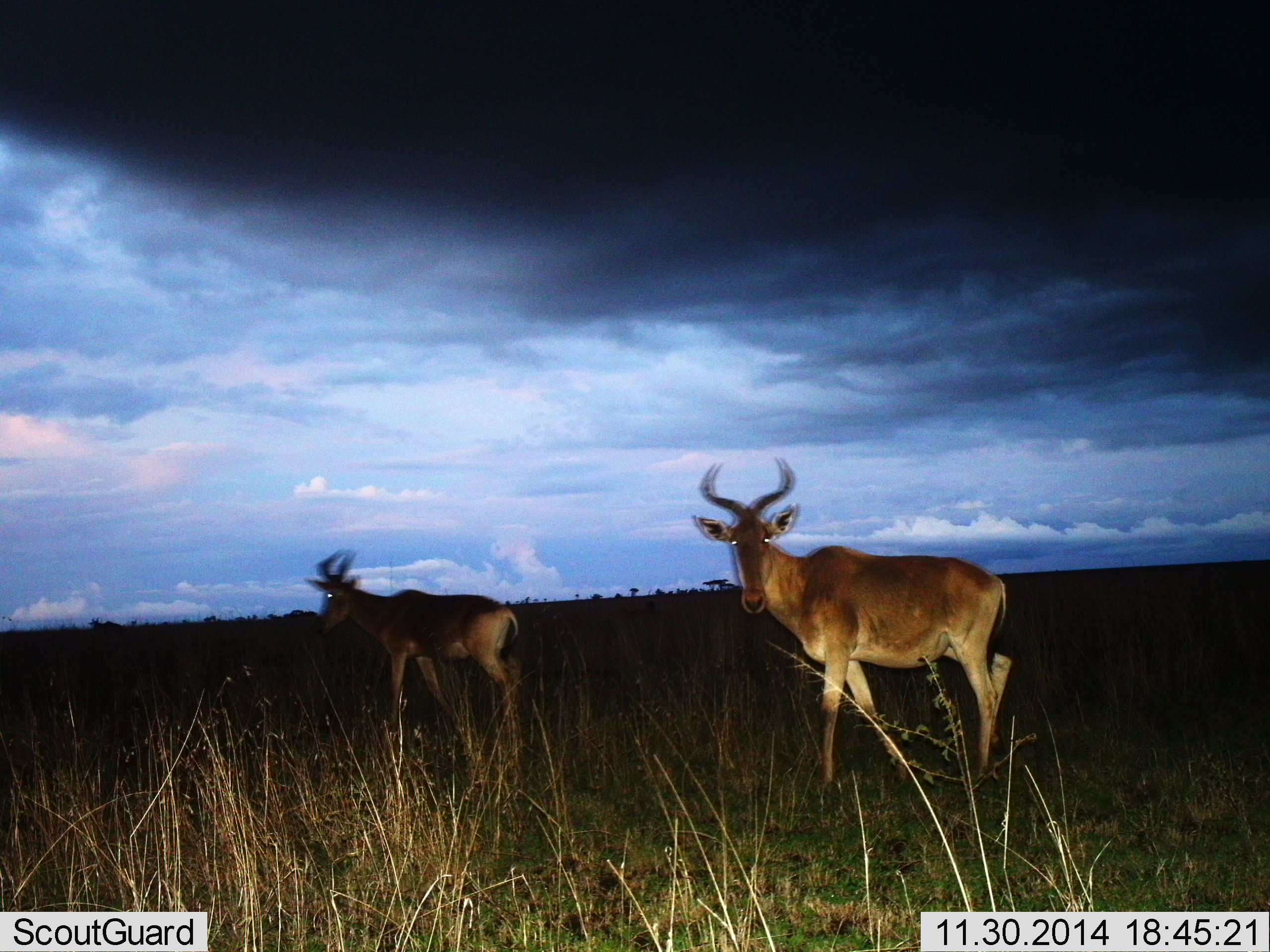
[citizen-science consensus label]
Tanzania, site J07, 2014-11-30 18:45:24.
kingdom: Animalia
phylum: Chordata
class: Mammalia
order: Artiodactyla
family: Bovidae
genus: Alcelaphus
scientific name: Alcelaphus buselaphus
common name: hartebeest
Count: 2.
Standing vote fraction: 100%.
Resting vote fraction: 0%.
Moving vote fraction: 40%.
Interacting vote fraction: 0%.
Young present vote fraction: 0%.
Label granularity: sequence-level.